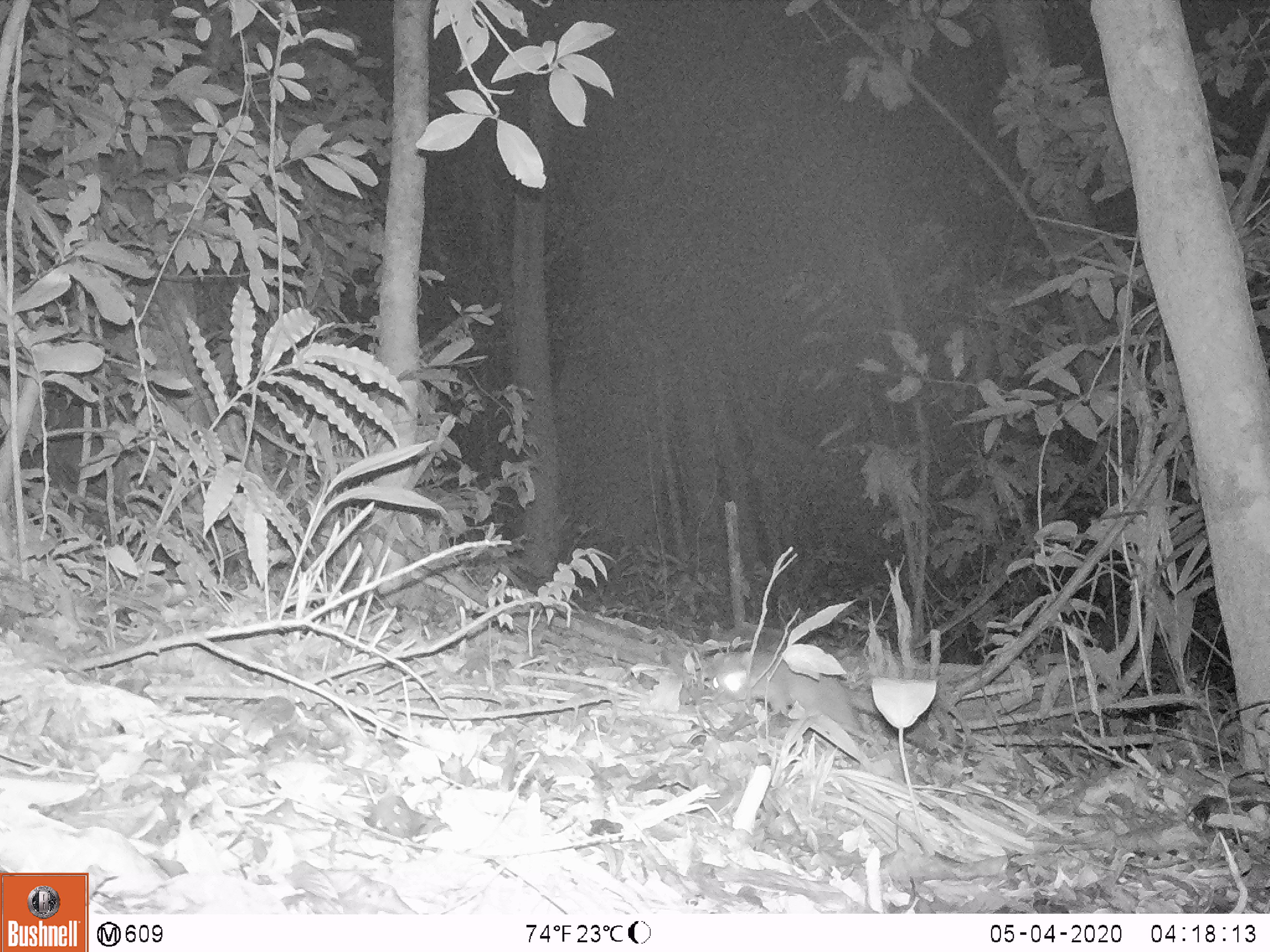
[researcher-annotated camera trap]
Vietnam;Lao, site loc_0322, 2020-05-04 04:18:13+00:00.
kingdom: Animalia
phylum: Chordata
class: Mammalia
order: Carnivora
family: Mustelidae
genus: Melogale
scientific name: Melogale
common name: ferret badger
Ferret badger (Melogale). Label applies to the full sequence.